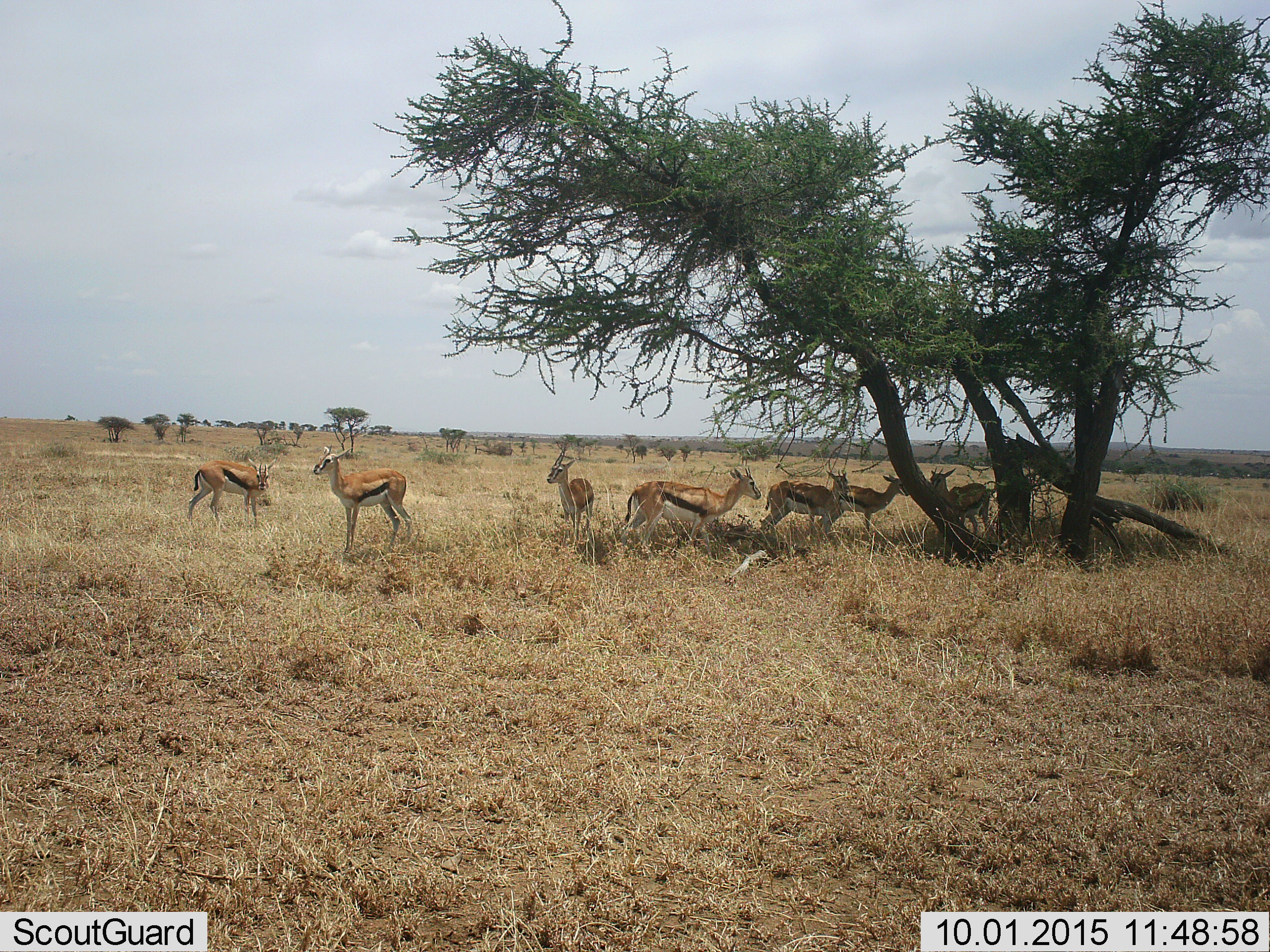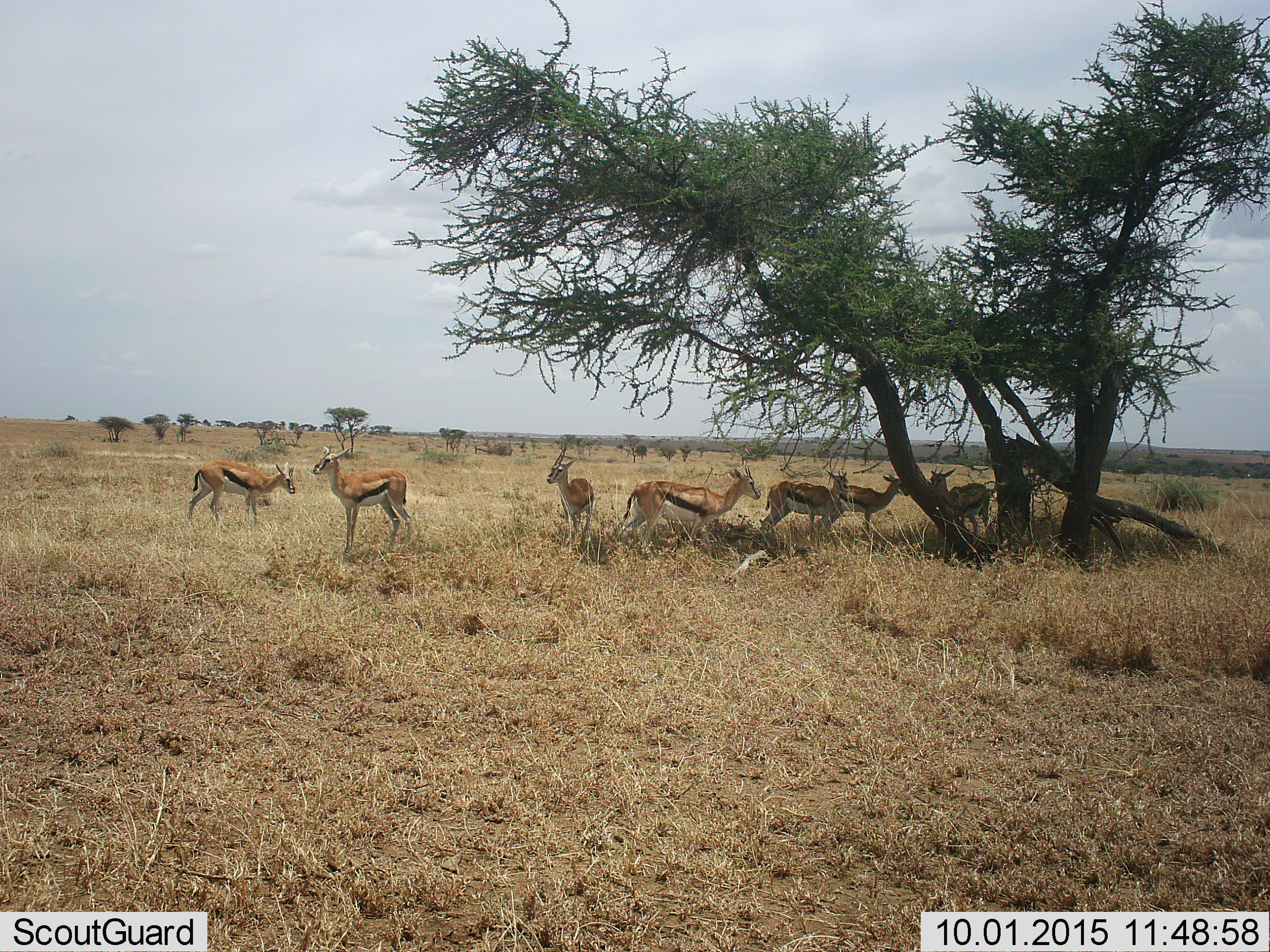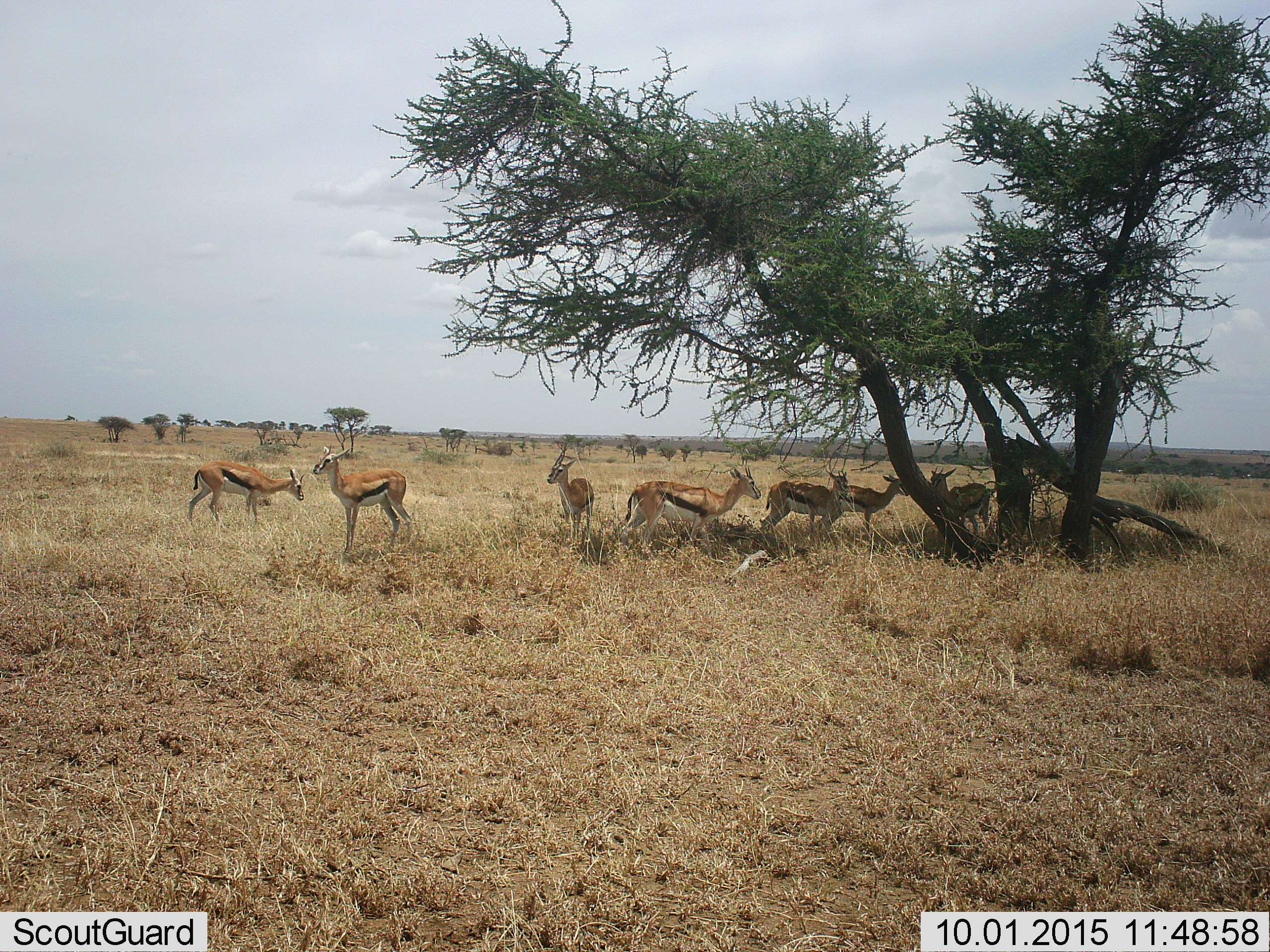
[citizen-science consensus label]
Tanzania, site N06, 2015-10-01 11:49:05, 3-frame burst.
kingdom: Animalia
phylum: Chordata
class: Mammalia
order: Artiodactyla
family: Bovidae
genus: Eudorcas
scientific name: Eudorcas thomsonii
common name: thomson's gazelle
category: gazellethomsons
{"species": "gazellethomsons (thomson's gazelle) (Eudorcas thomsonii)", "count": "7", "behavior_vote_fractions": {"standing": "100%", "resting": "14%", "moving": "0%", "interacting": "0%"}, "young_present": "14%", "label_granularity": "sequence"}